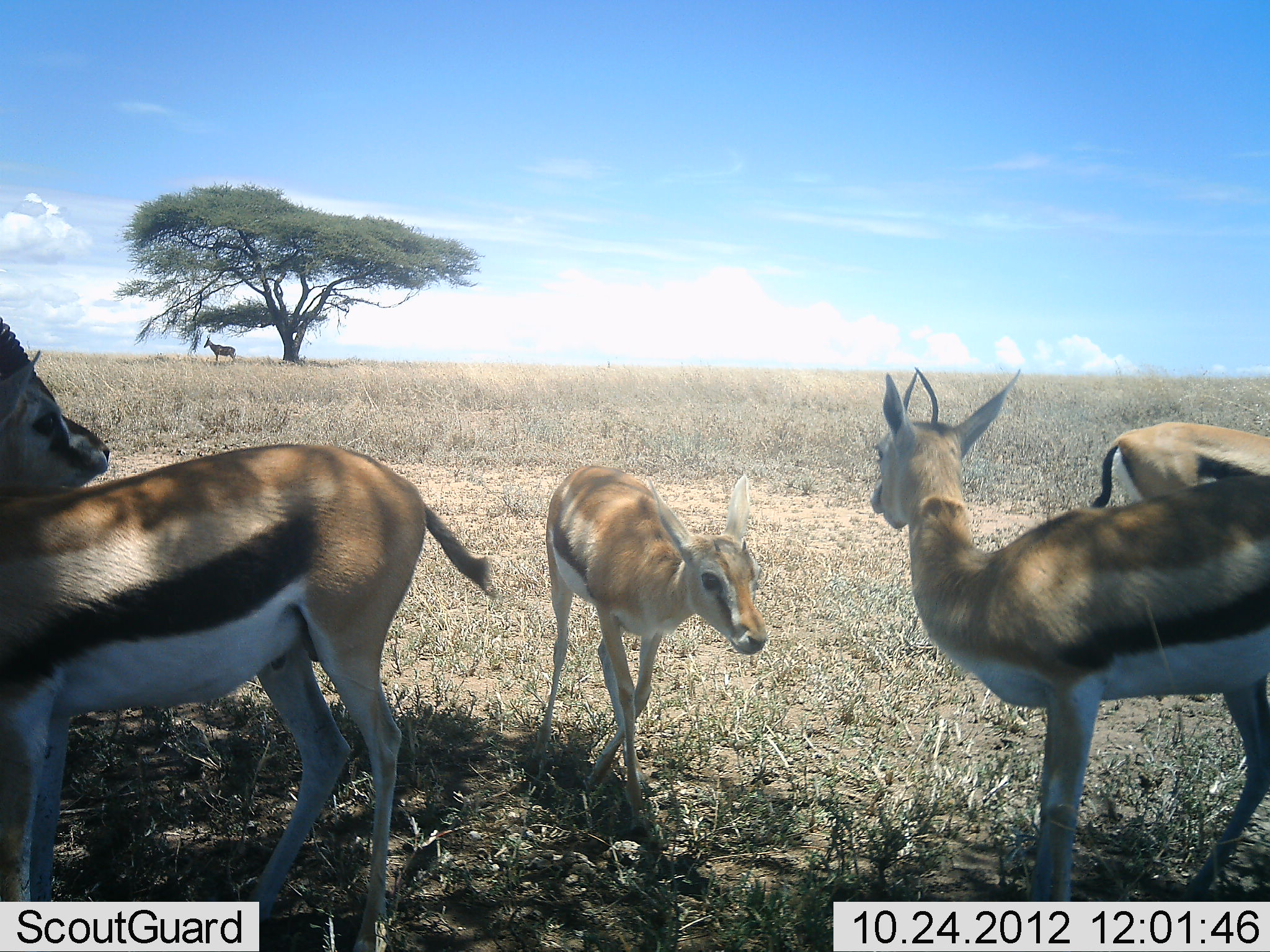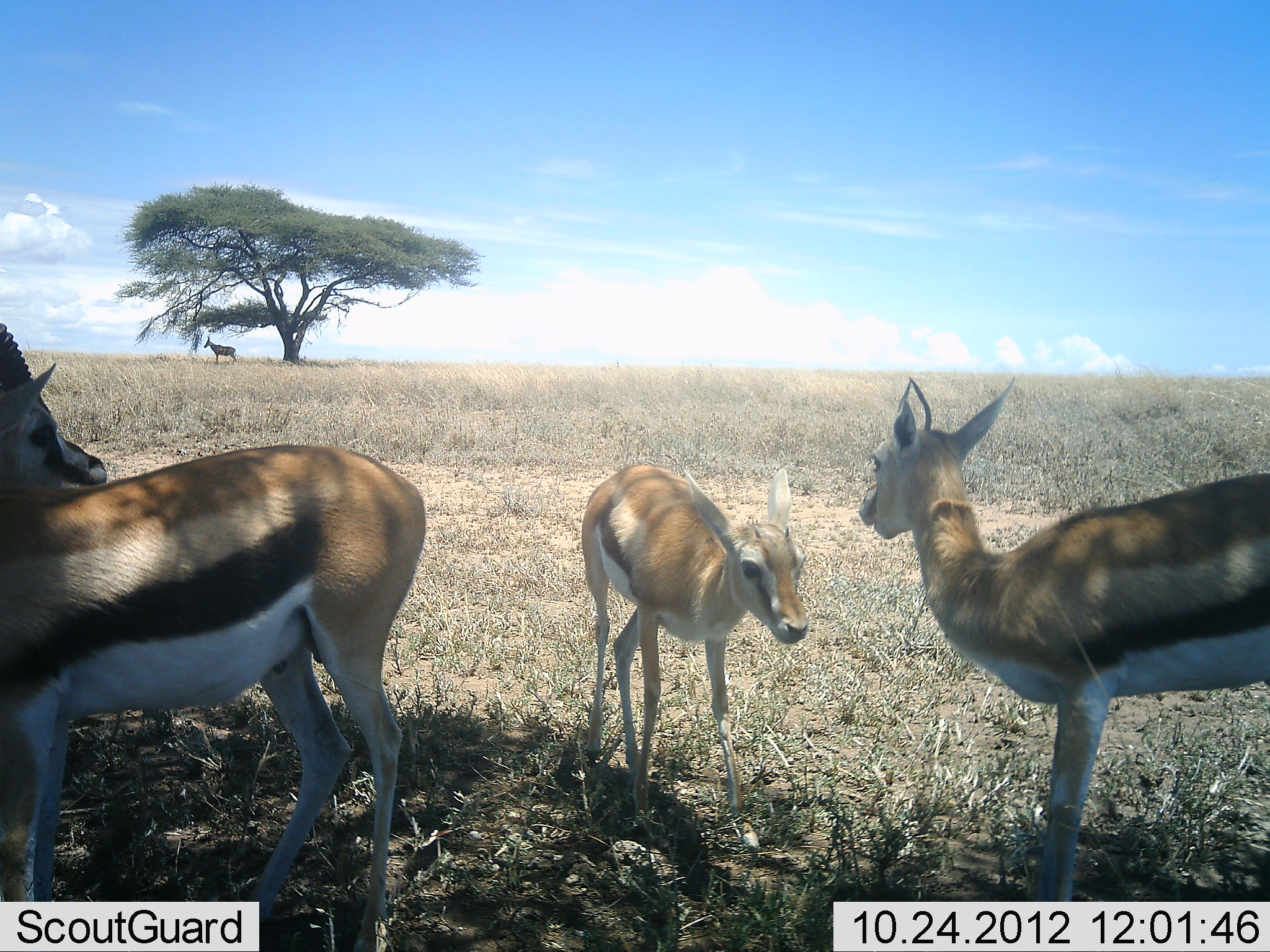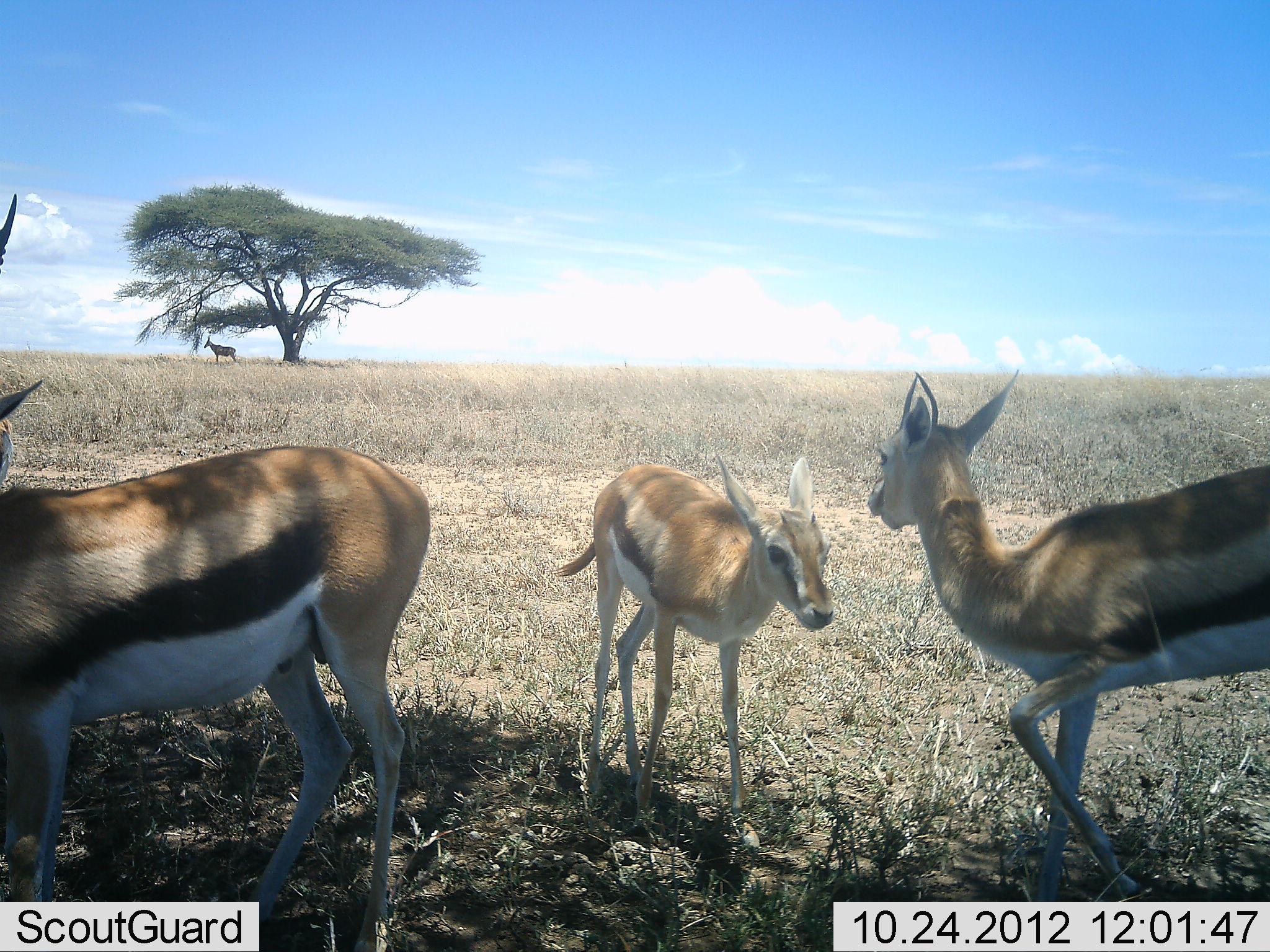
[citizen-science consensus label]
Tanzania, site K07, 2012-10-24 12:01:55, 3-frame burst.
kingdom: Animalia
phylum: Chordata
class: Mammalia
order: Artiodactyla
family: Bovidae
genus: Eudorcas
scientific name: Eudorcas thomsonii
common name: thomson's gazelle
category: gazellethomsons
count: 4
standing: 100%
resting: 0%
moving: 13%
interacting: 0%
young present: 67%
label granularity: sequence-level